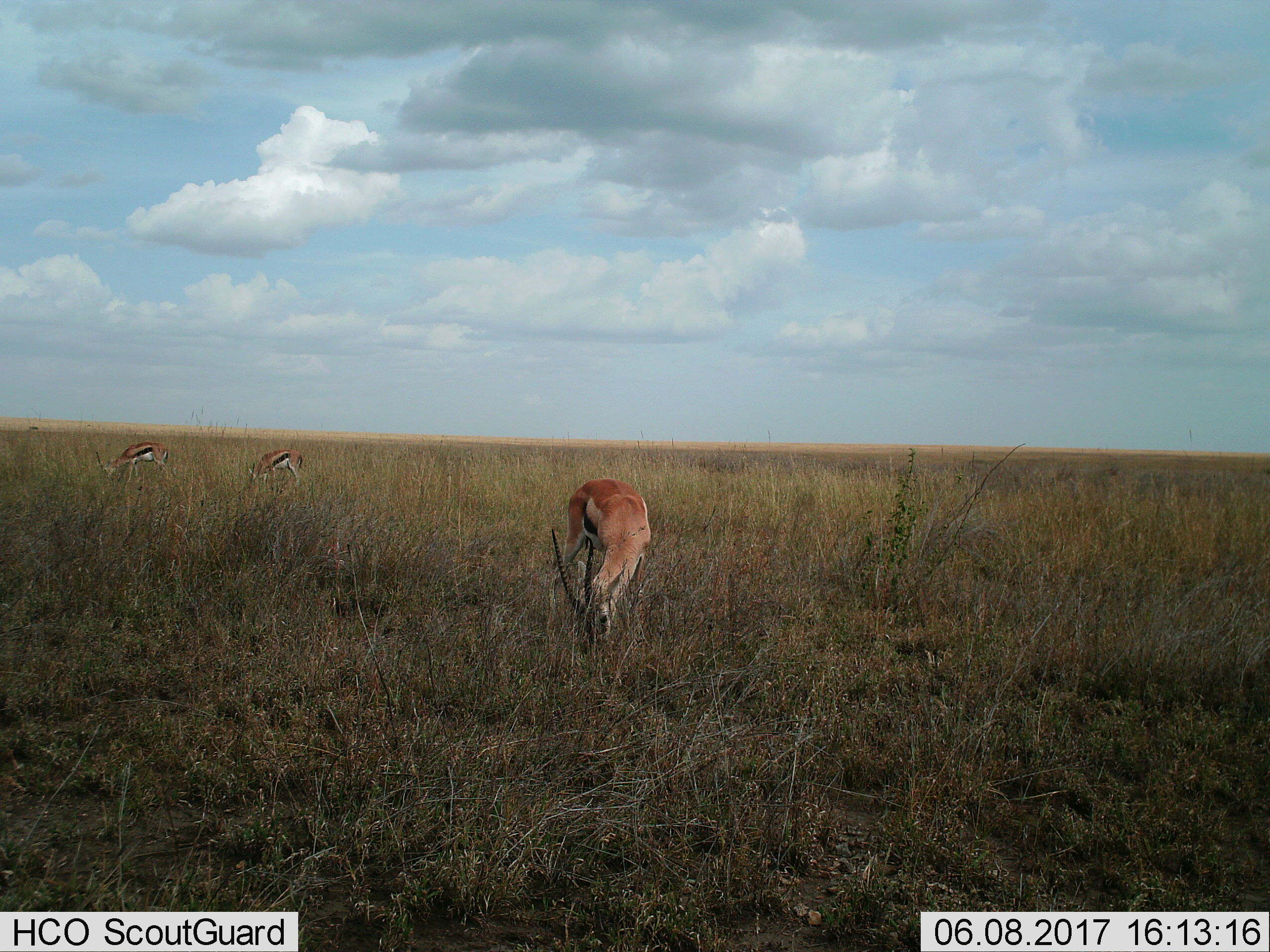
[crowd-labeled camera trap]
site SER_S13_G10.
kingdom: Animalia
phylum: Chordata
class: Mammalia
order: Artiodactyla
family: Bovidae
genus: Eudorcas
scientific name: Eudorcas thomsonii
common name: thomson's gazelle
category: gazellethomsons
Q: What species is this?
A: Gazellethomsons (thomson's gazelle) (Eudorcas thomsonii).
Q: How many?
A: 3.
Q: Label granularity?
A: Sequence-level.